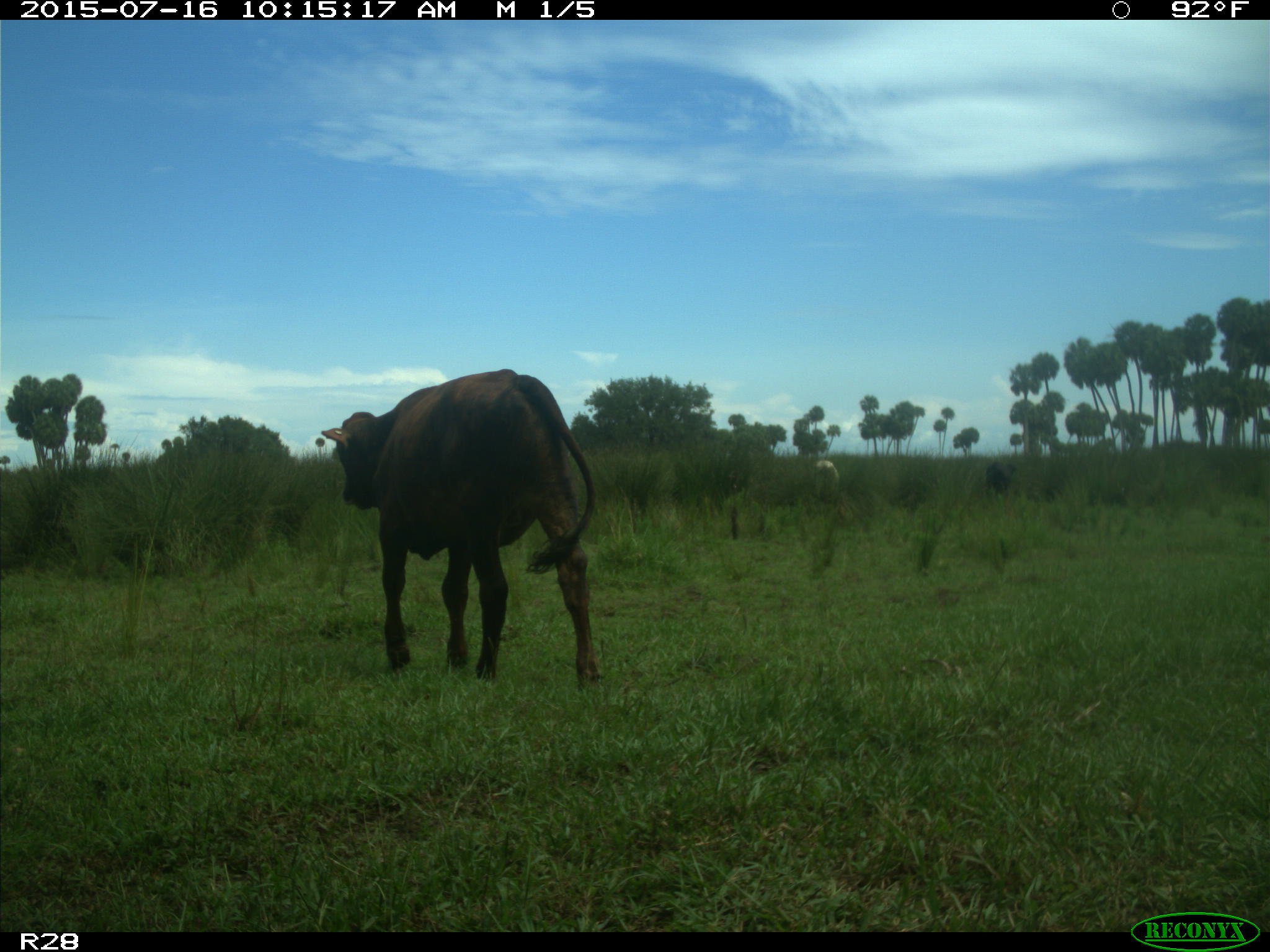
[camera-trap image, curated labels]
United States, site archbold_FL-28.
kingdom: Animalia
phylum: Chordata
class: Mammalia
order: Artiodactyla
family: Bovidae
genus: Bos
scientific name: Bos taurus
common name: domestic cow